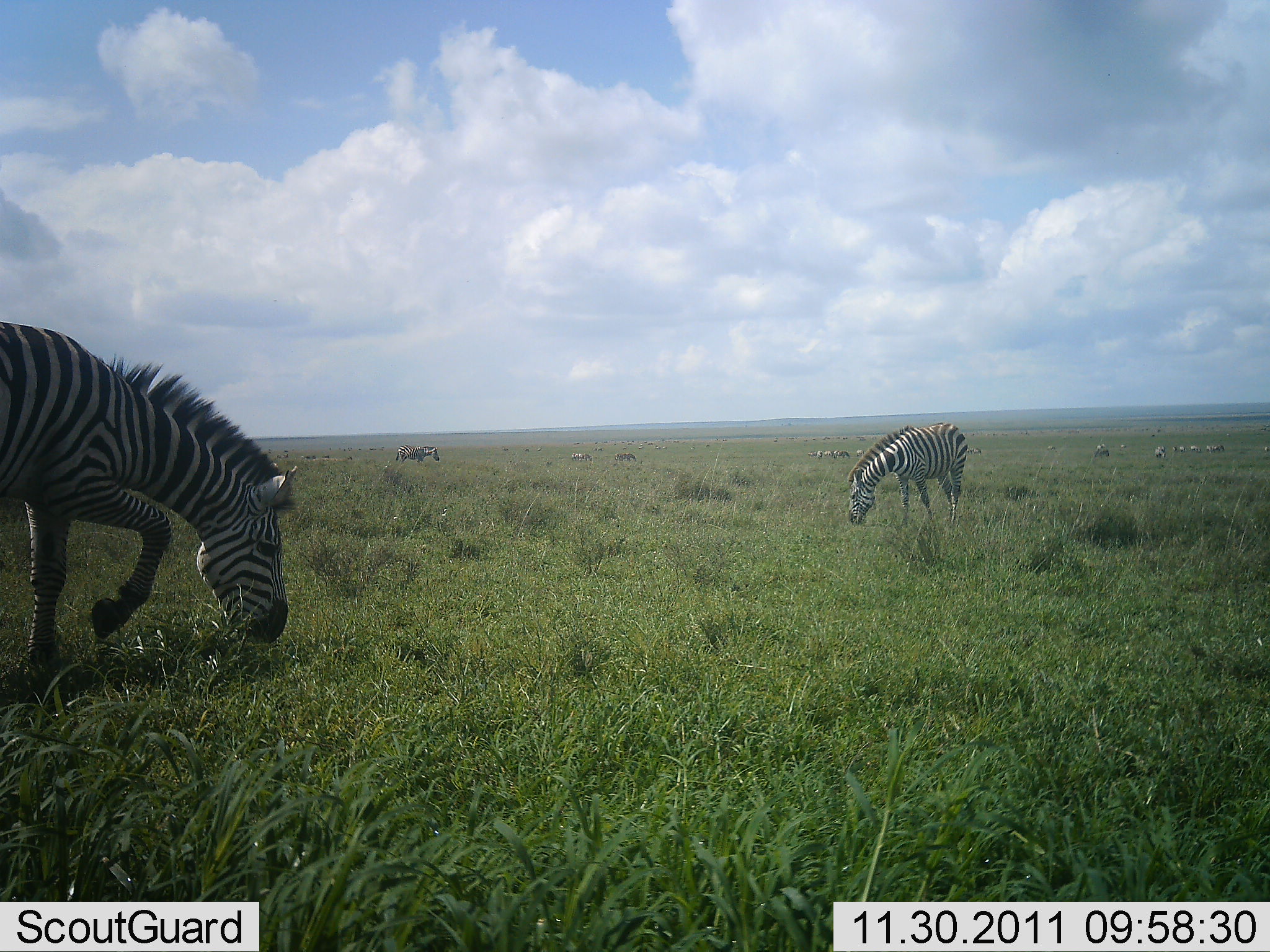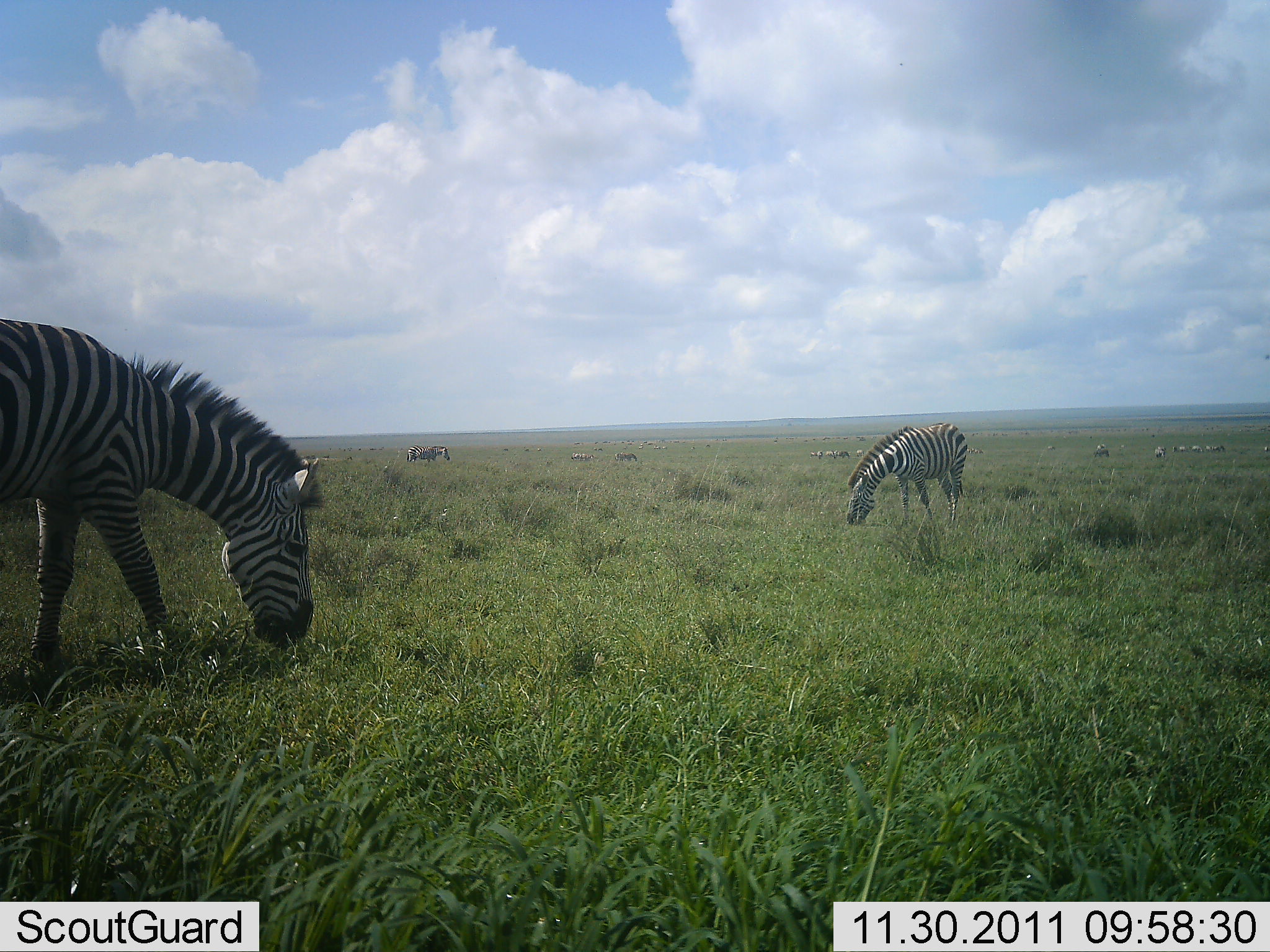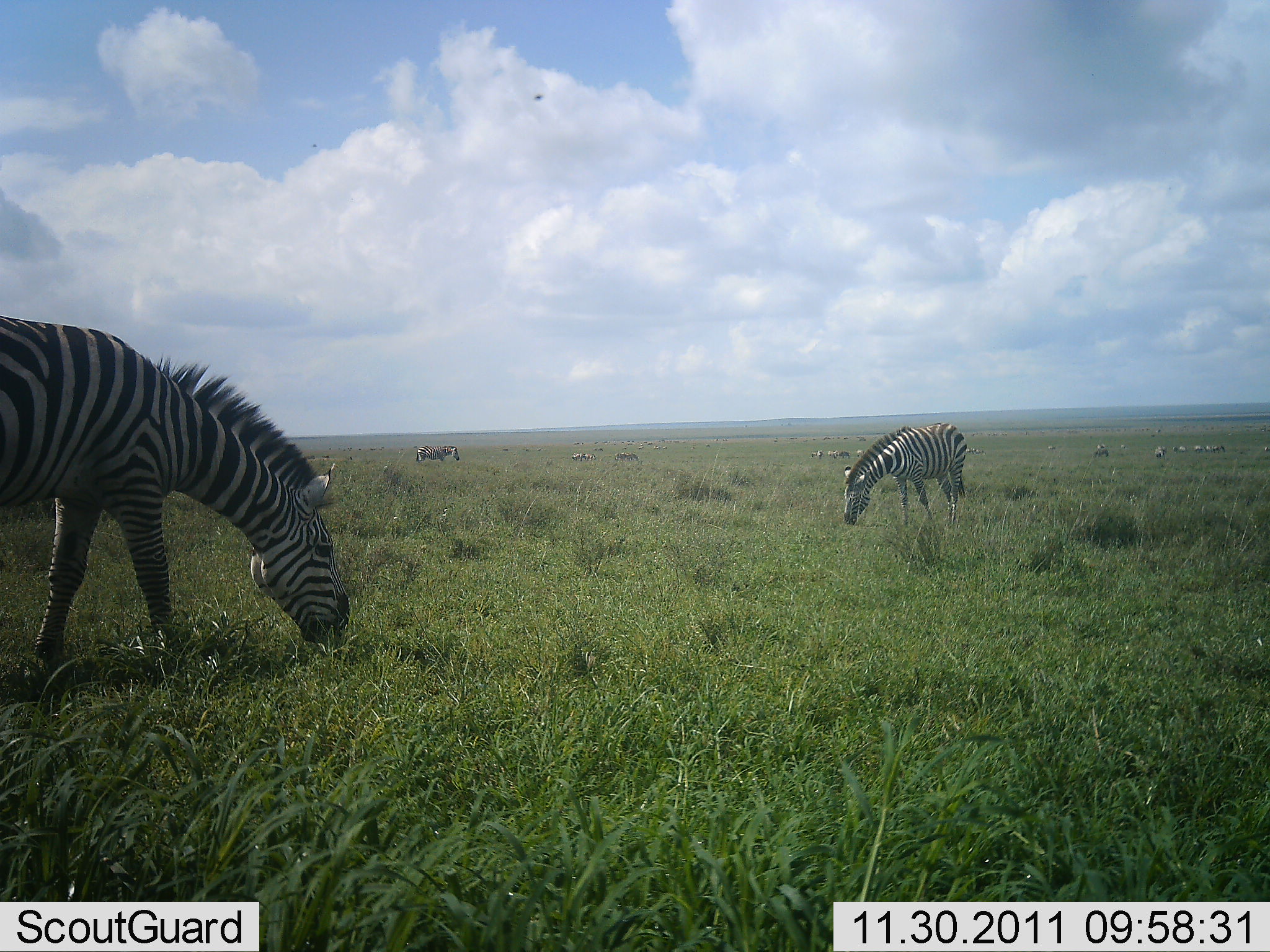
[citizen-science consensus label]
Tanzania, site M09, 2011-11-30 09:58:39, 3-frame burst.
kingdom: Animalia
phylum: Chordata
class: Mammalia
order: Perissodactyla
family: Equidae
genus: Equus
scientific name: Equus quagga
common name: plains zebra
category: zebra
Zebra (plains zebra) (Equus quagga), count 3. Behavior (volunteer vote fractions): standing 7%, resting 0%, moving 21%, interacting 0%. Young present (vote fraction): 0%. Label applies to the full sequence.